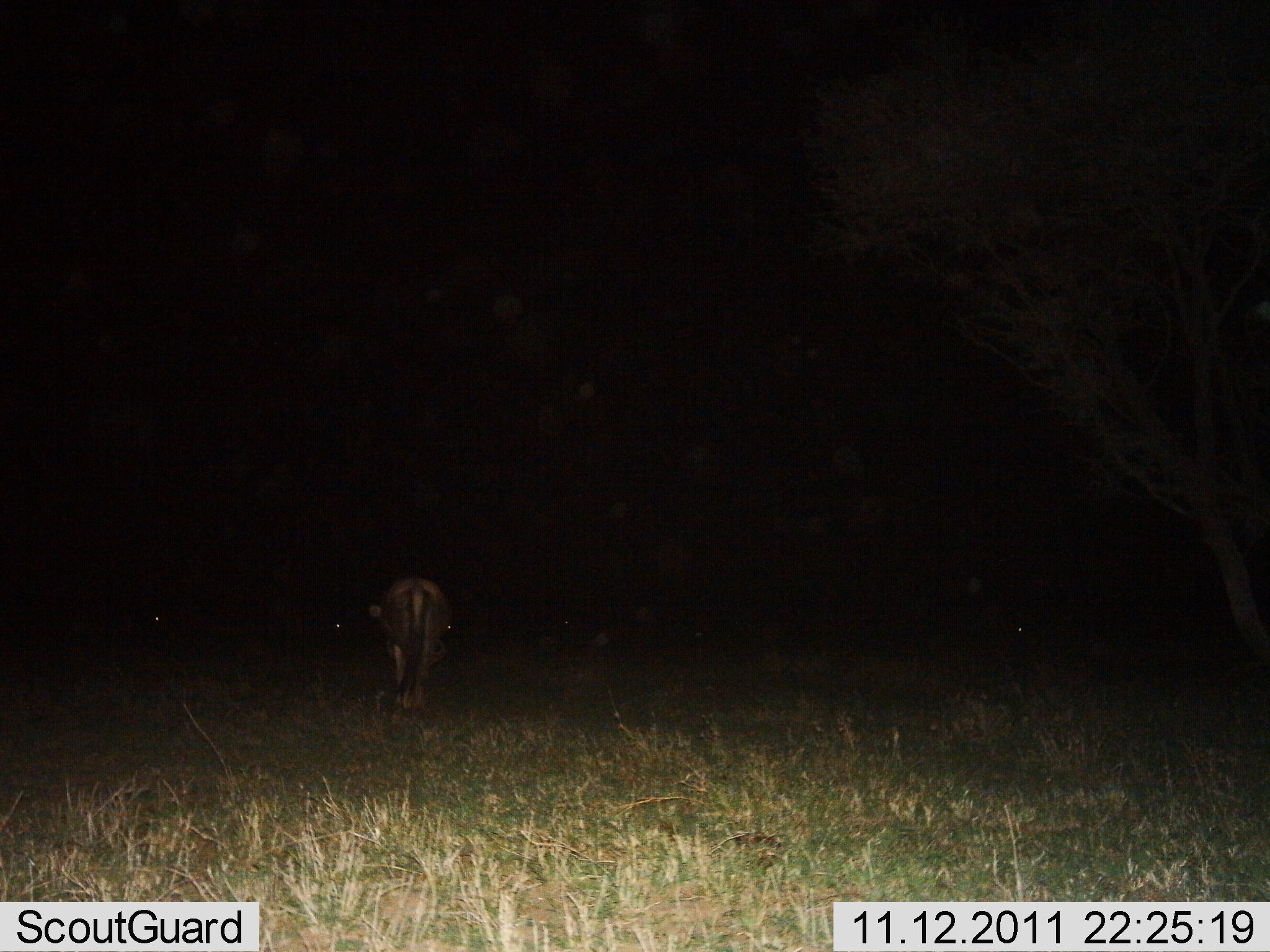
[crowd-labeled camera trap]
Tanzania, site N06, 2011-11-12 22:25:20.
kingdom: Animalia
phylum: Chordata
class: Mammalia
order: Carnivora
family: Felidae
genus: Panthera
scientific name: Panthera leo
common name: lion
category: lionfemale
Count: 1.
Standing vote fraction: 0%.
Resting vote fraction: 0%.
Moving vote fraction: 100%.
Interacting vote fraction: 0%.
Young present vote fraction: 0%.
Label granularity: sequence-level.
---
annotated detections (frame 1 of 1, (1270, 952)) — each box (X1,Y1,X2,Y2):
animal: (362,572,458,728)